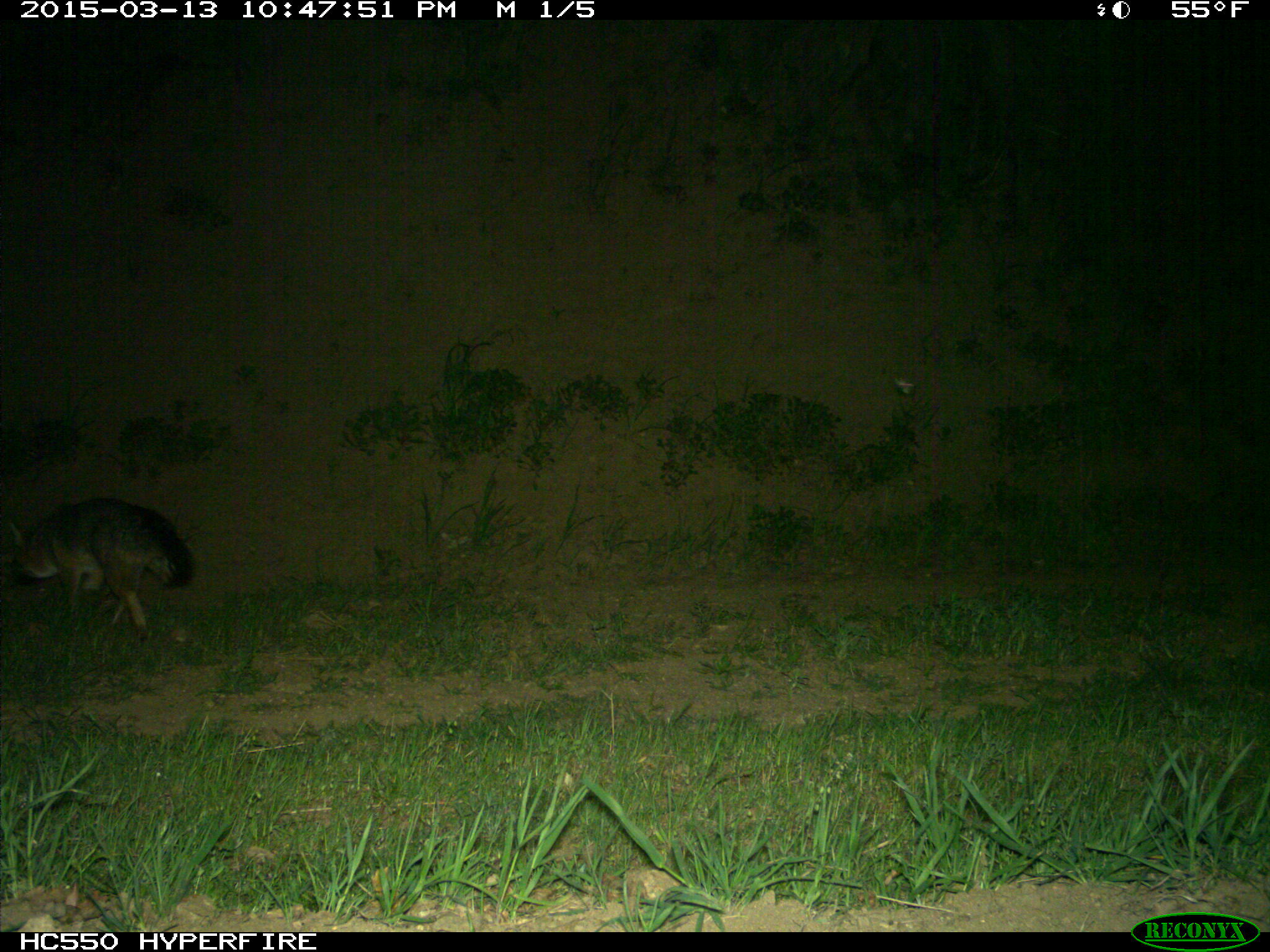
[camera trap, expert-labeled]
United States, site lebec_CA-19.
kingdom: Animalia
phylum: Chordata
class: Mammalia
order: Carnivora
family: Canidae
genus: Urocyon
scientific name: Urocyon cinereoargenteus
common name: gray fox